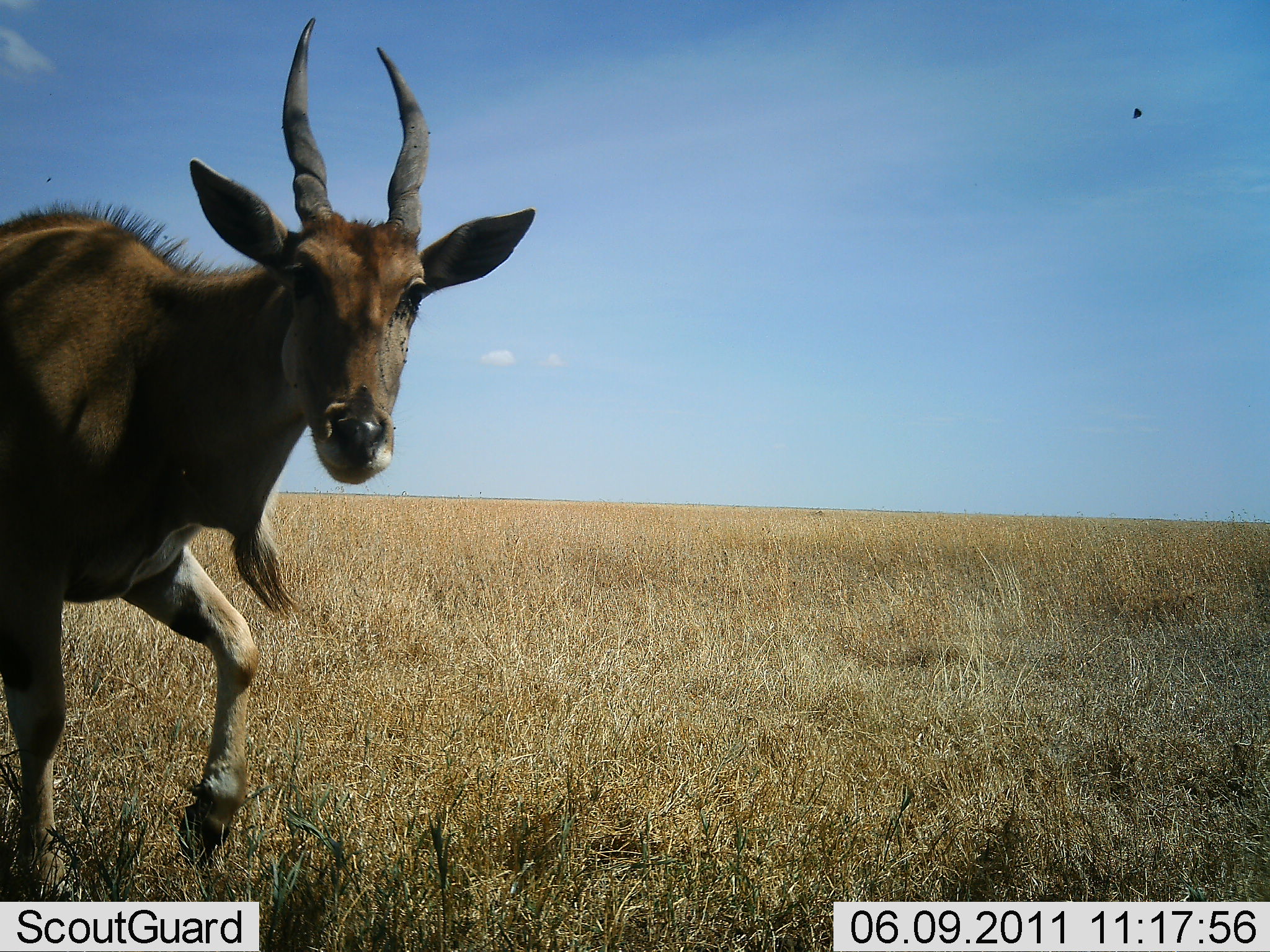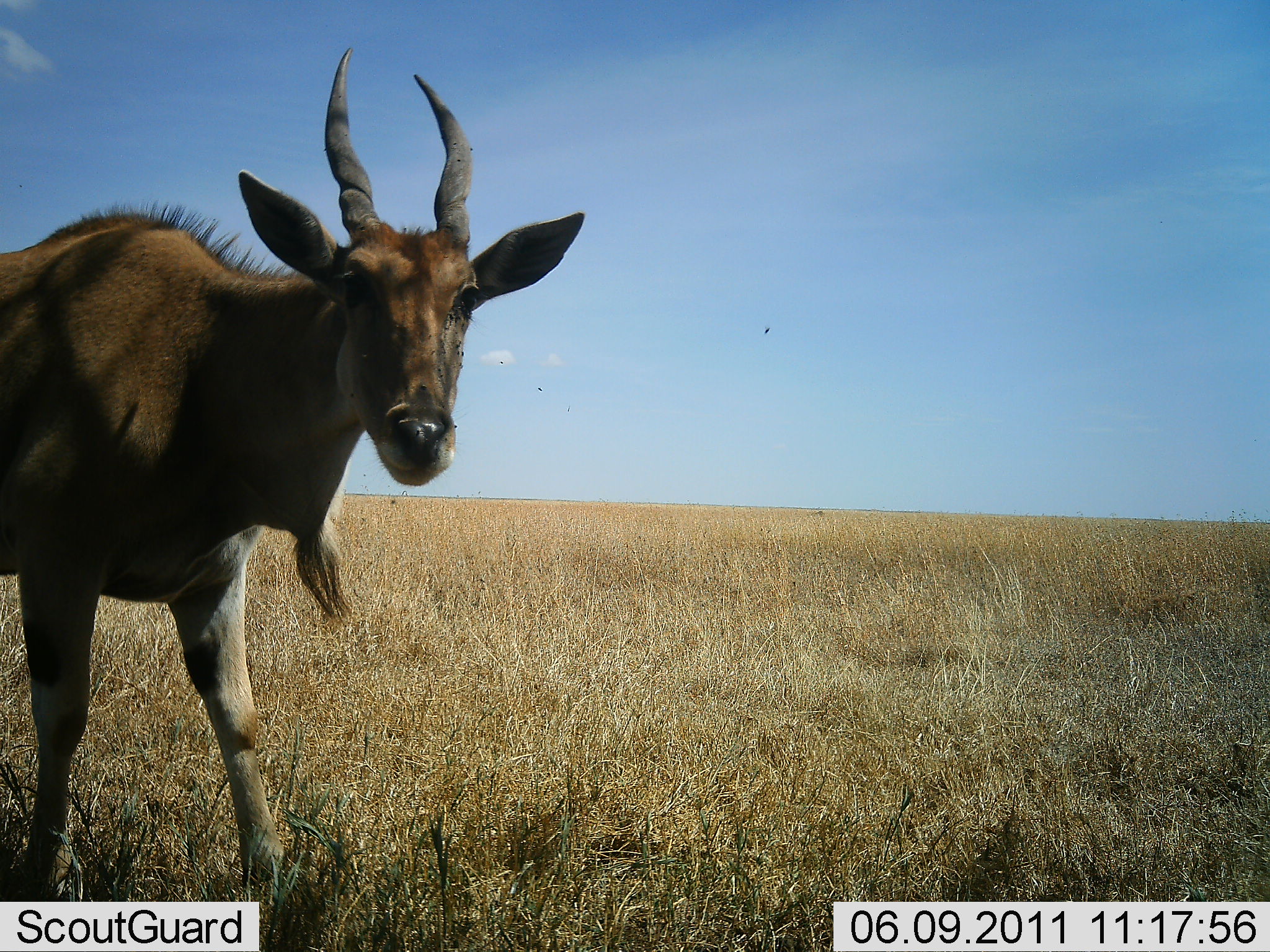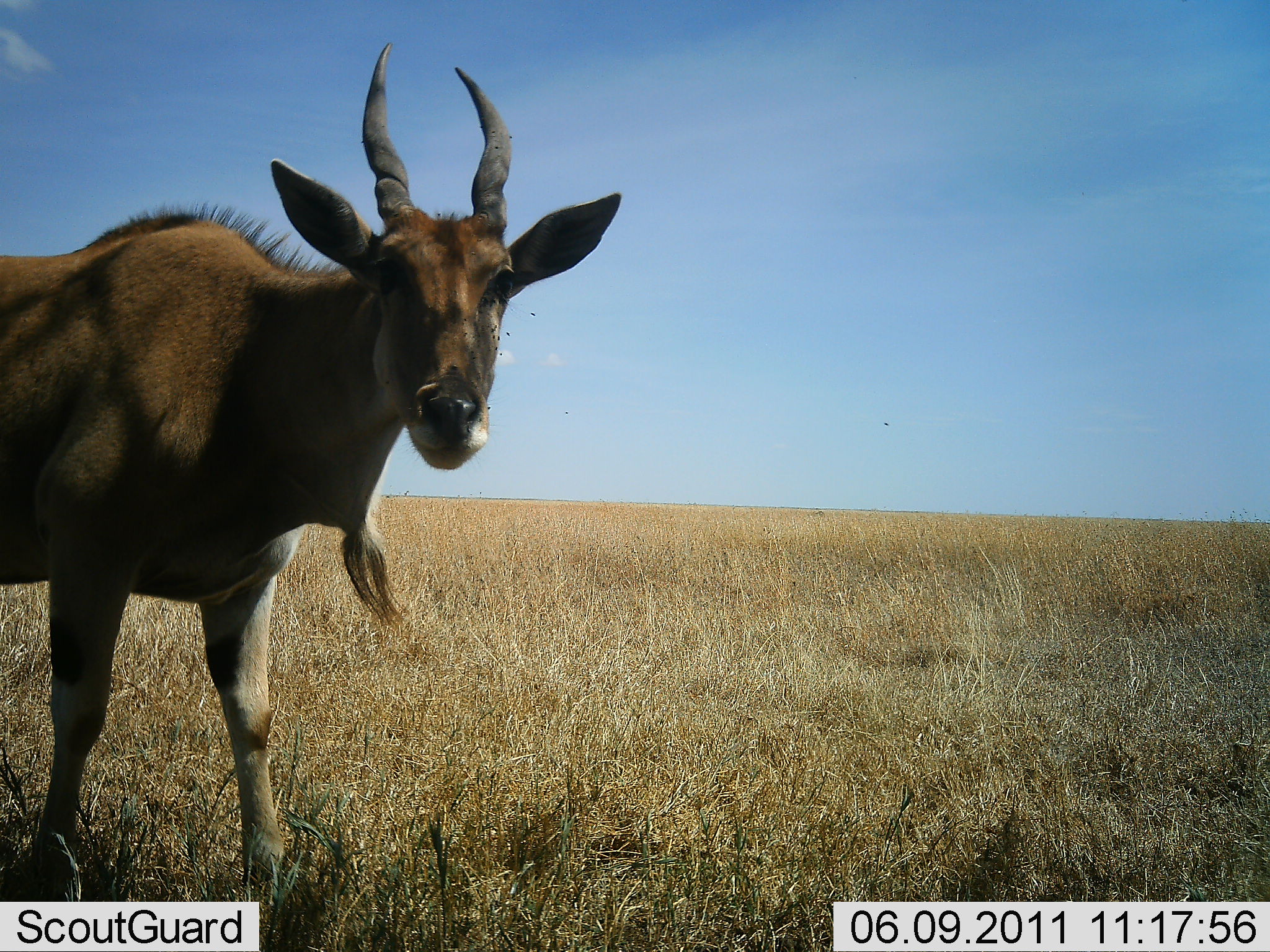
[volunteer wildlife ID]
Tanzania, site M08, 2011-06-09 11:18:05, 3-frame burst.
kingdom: Animalia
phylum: Chordata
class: Mammalia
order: Artiodactyla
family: Bovidae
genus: Tragelaphus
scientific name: Tragelaphus oryx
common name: eland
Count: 1.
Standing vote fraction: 18%.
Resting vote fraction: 0%.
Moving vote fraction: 82%.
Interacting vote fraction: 0%.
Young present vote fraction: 9%.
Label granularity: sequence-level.